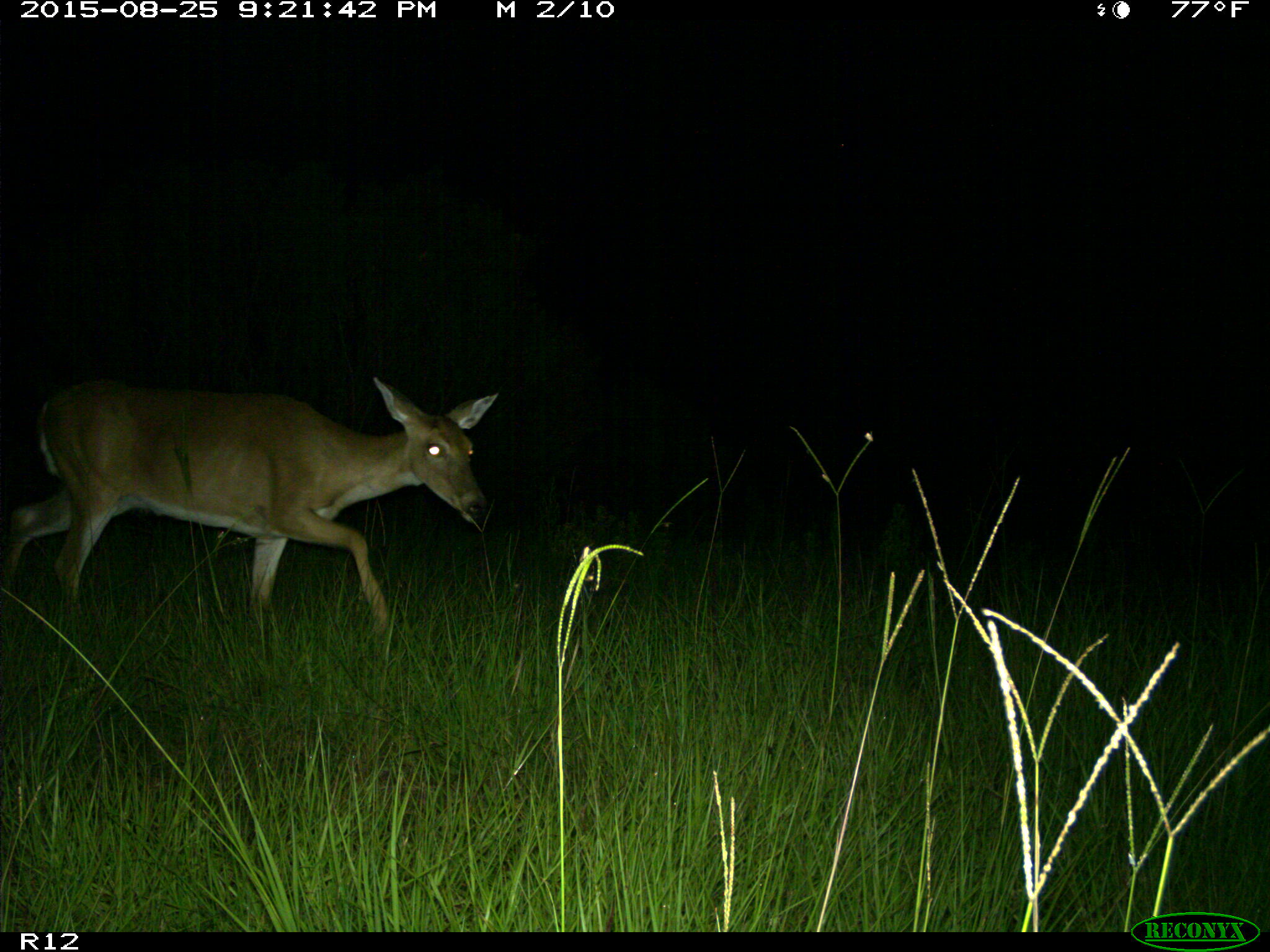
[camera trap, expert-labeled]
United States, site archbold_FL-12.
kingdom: Animalia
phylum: Chordata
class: Mammalia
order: Artiodactyla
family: Cervidae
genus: Odocoileus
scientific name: Odocoileus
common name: deer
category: unidentified deer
Unidentified deer (deer) (Odocoileus).